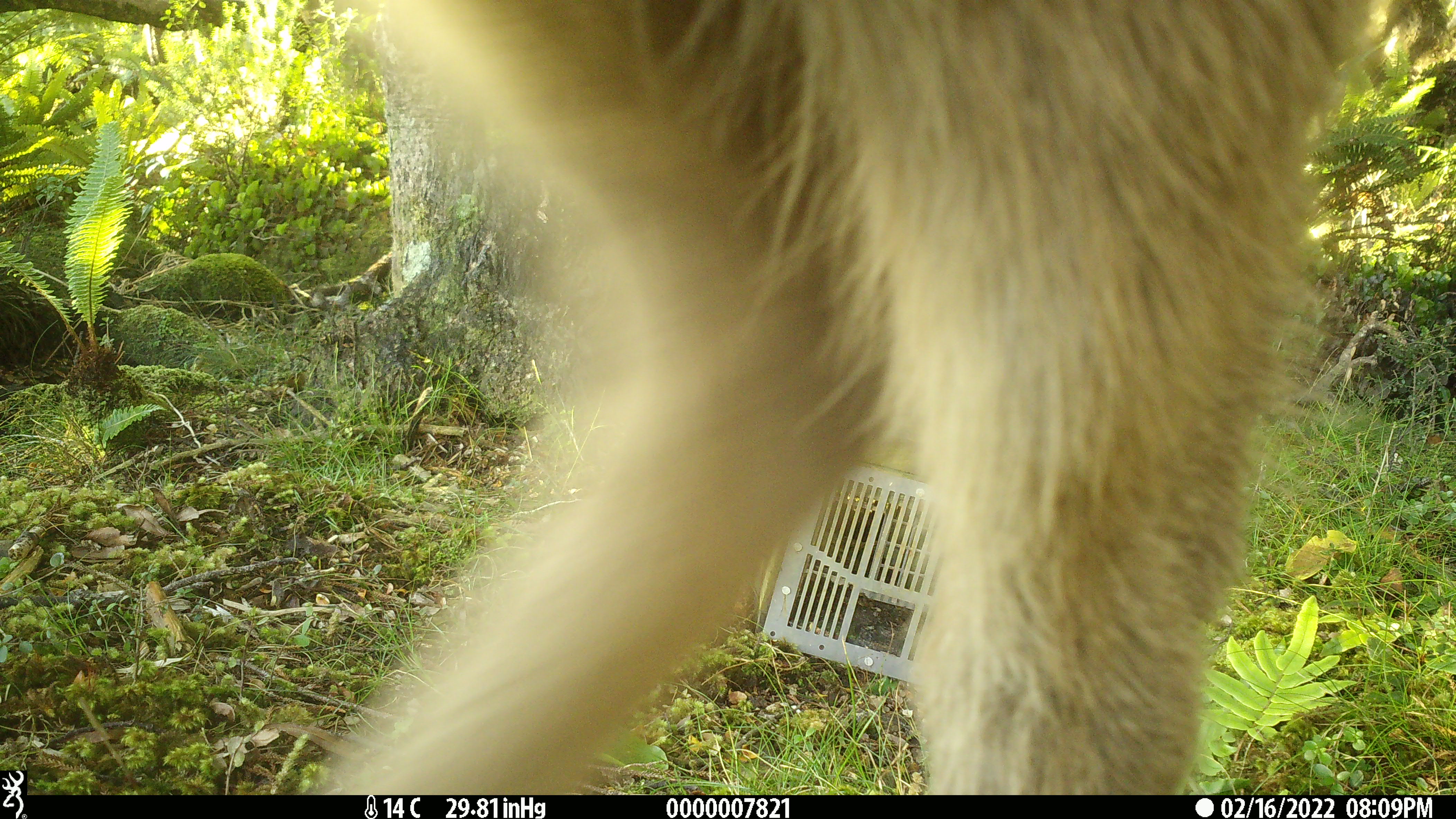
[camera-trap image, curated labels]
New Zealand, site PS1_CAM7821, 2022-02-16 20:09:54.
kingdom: Animalia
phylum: Chordata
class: Mammalia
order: Artiodactyla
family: Cervidae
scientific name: Cervidae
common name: deer